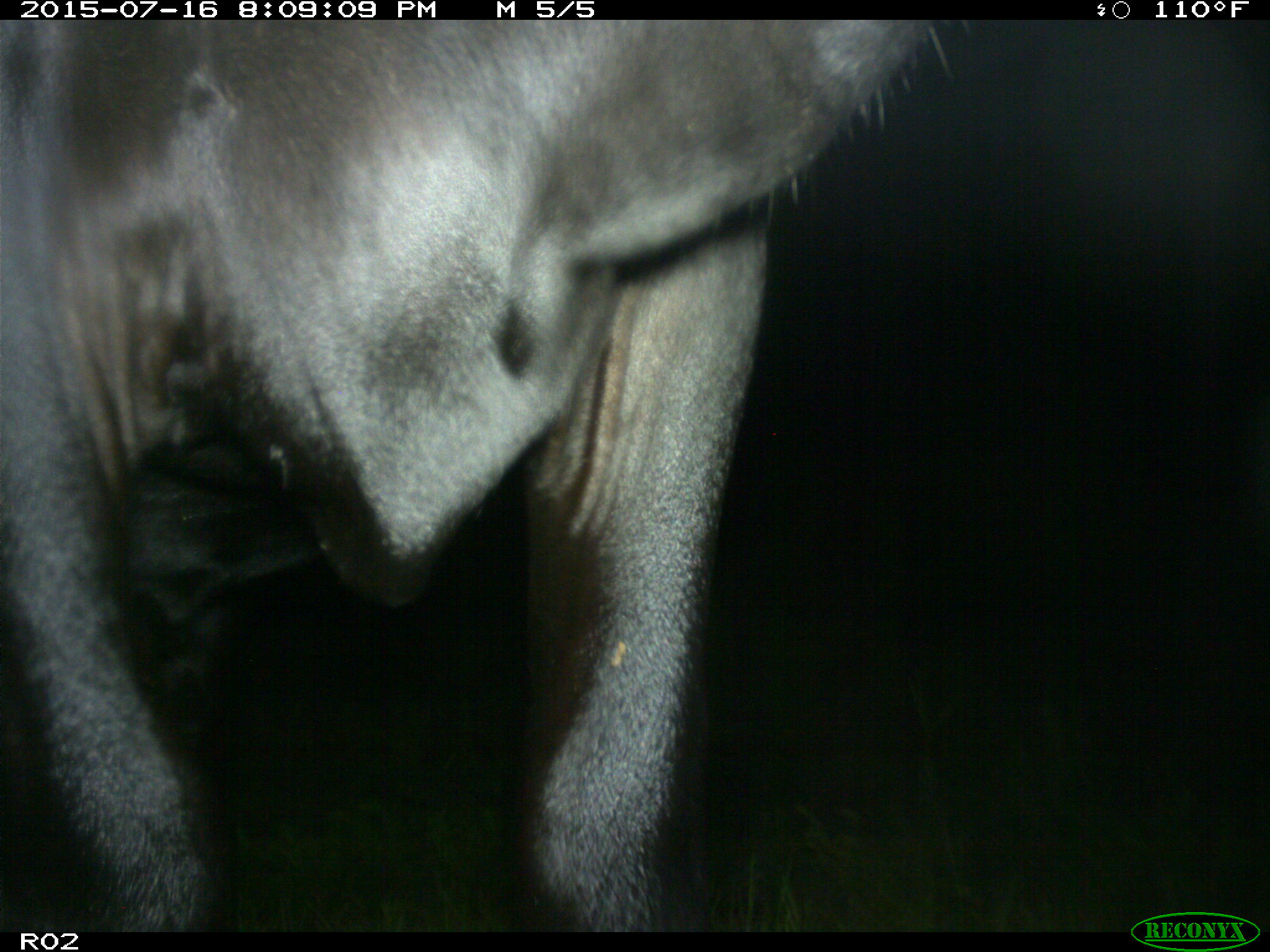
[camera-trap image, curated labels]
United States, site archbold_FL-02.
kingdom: Animalia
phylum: Chordata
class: Mammalia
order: Artiodactyla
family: Bovidae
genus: Bos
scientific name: Bos taurus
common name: domestic cow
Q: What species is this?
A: Bos taurus (domestic cow).